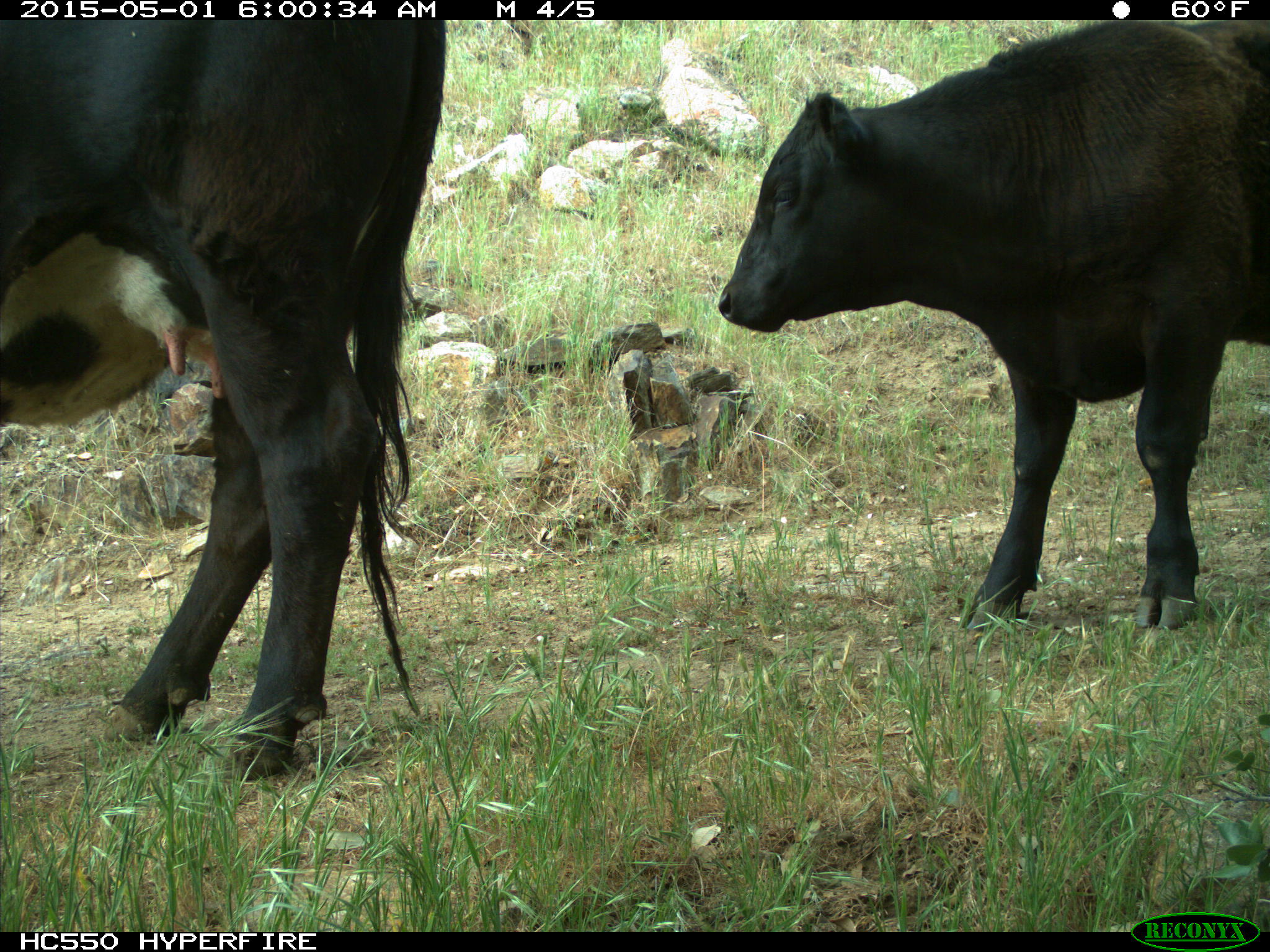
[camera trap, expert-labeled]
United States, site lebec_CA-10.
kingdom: Animalia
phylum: Chordata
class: Mammalia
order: Artiodactyla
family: Bovidae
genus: Bos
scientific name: Bos taurus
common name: domestic cow